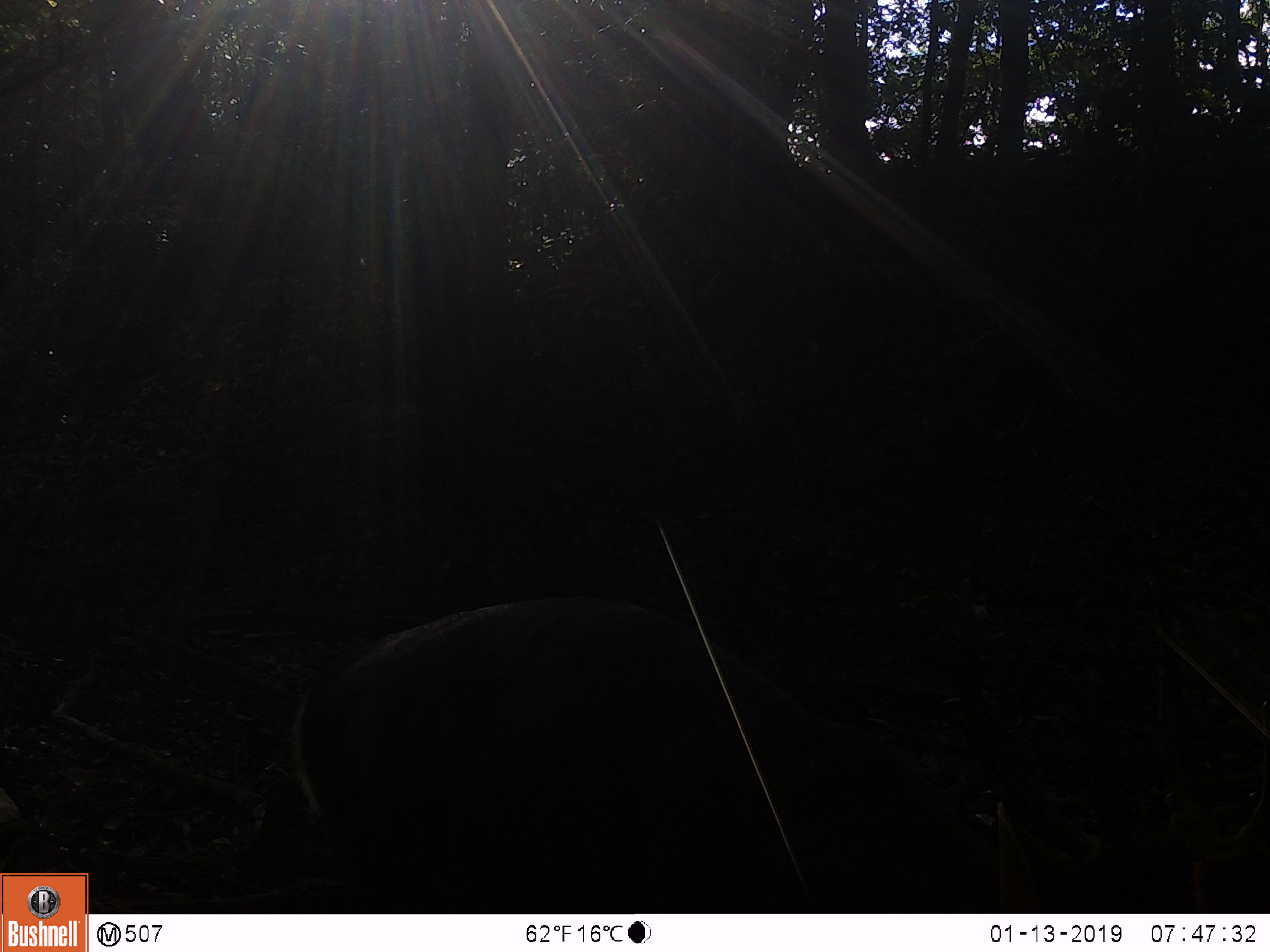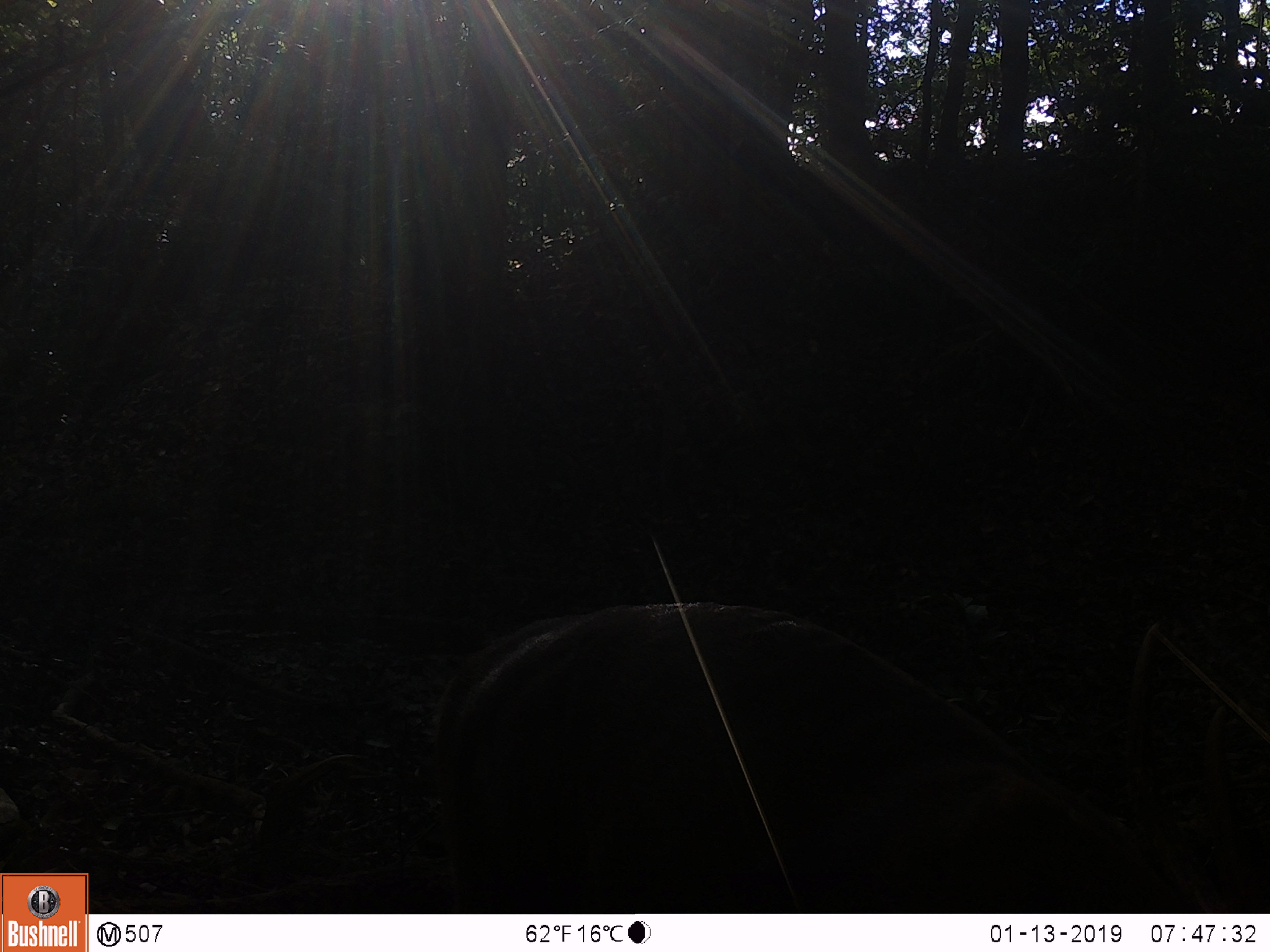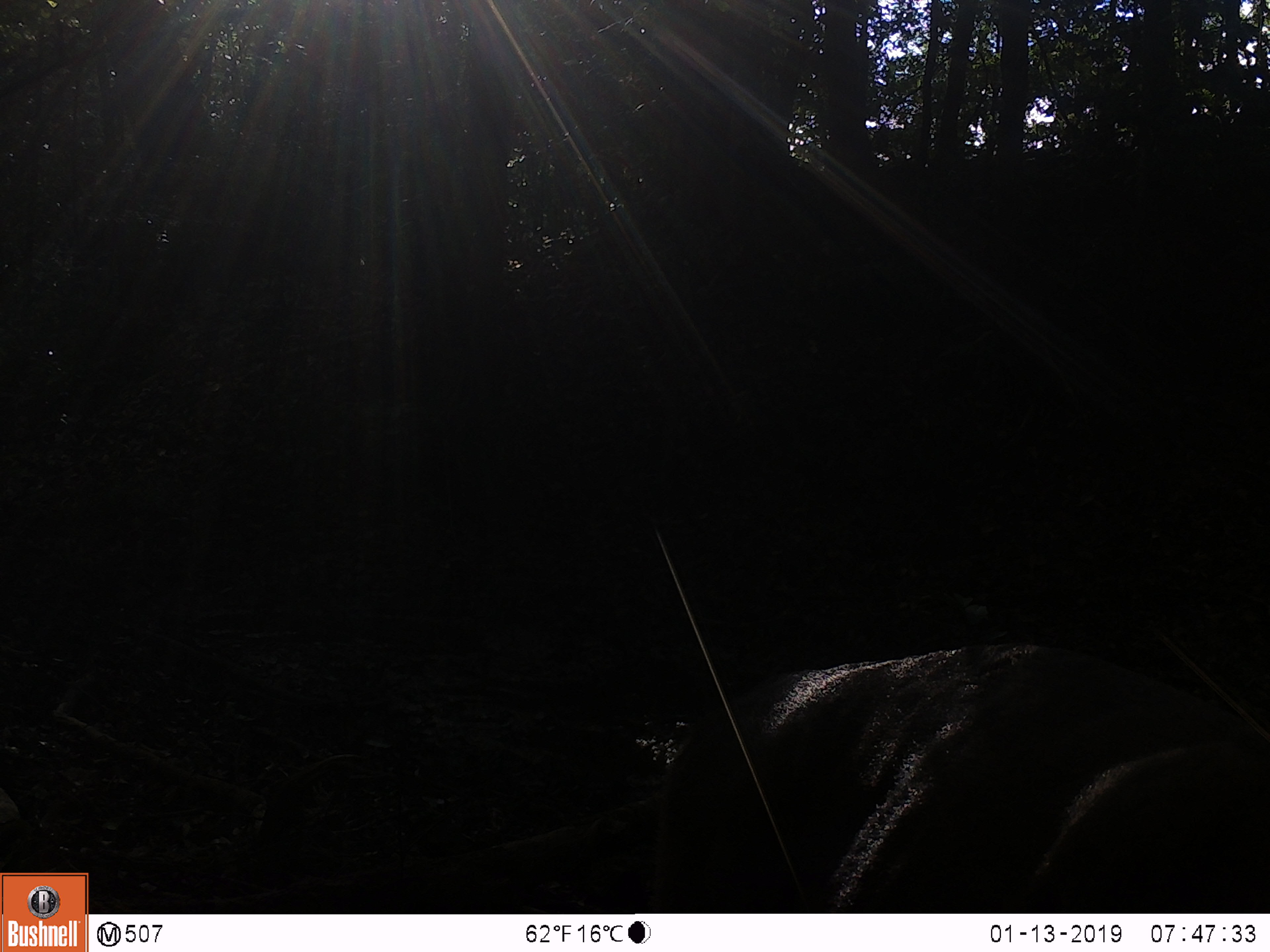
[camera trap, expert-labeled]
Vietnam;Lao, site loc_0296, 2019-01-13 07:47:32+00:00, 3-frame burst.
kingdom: Animalia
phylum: Chordata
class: Mammalia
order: Artiodactyla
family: Cervidae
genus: Rusa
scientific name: Rusa unicolor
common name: sambar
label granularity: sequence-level